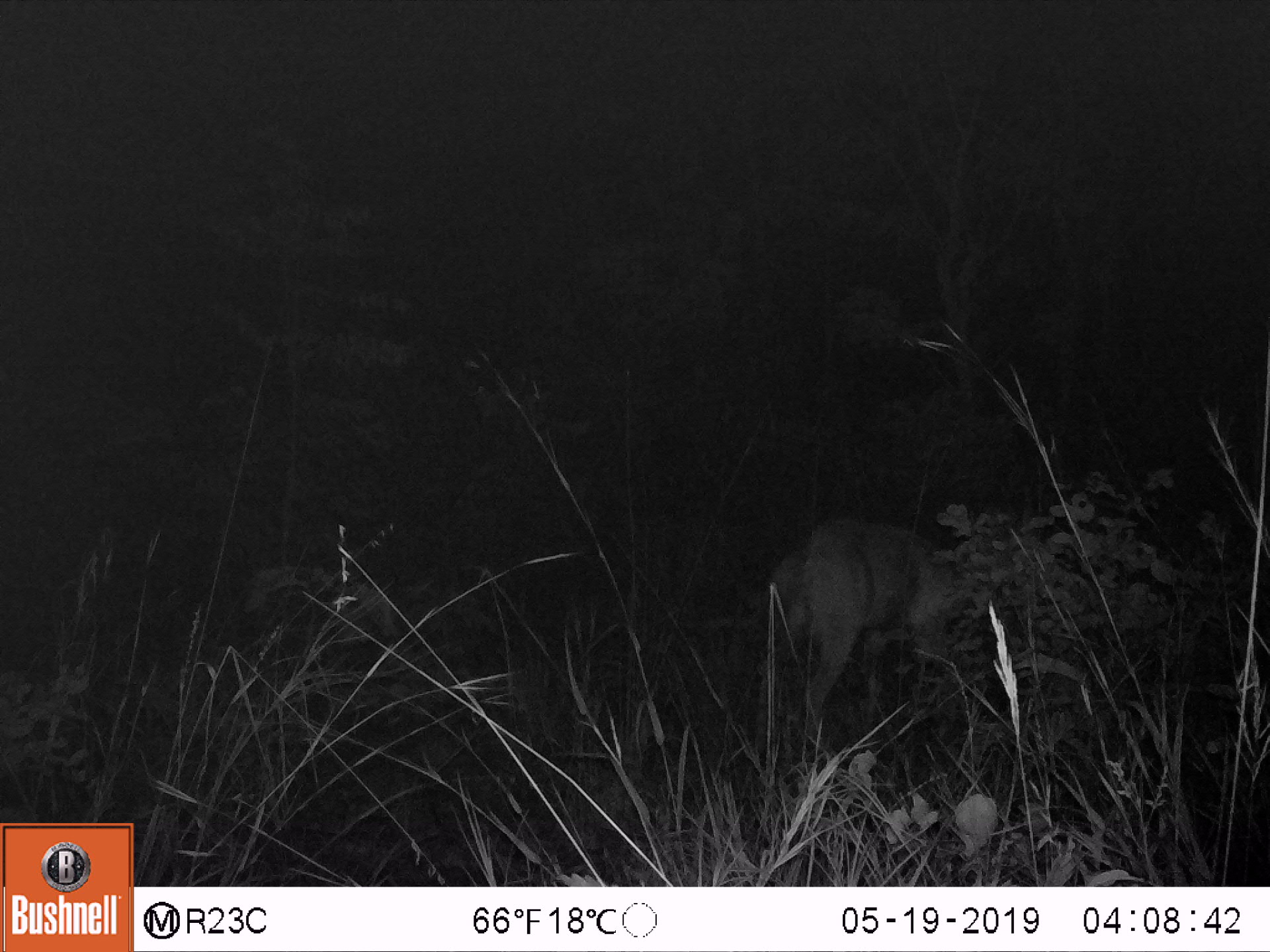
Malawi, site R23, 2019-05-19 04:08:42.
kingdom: Animalia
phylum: Chordata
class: Mammalia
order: Artiodactyla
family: Bovidae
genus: Tragelaphus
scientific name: Tragelaphus sylvaticus sylvaticus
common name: cape bushbuck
Cape bushbuck (Tragelaphus sylvaticus sylvaticus), count 1.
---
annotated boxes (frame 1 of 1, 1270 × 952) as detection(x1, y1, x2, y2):
cape bushbuck: detection(771, 504, 986, 739)